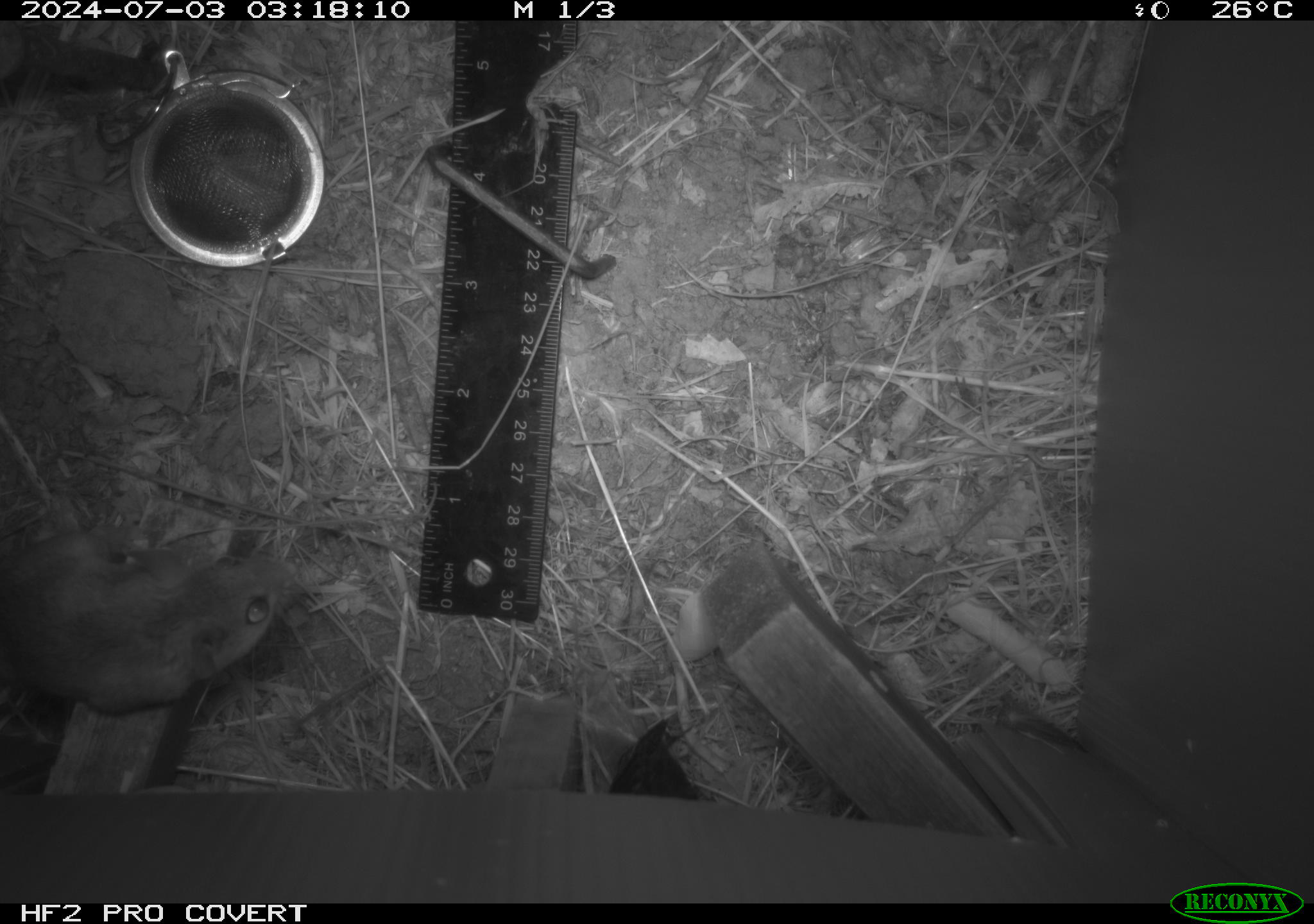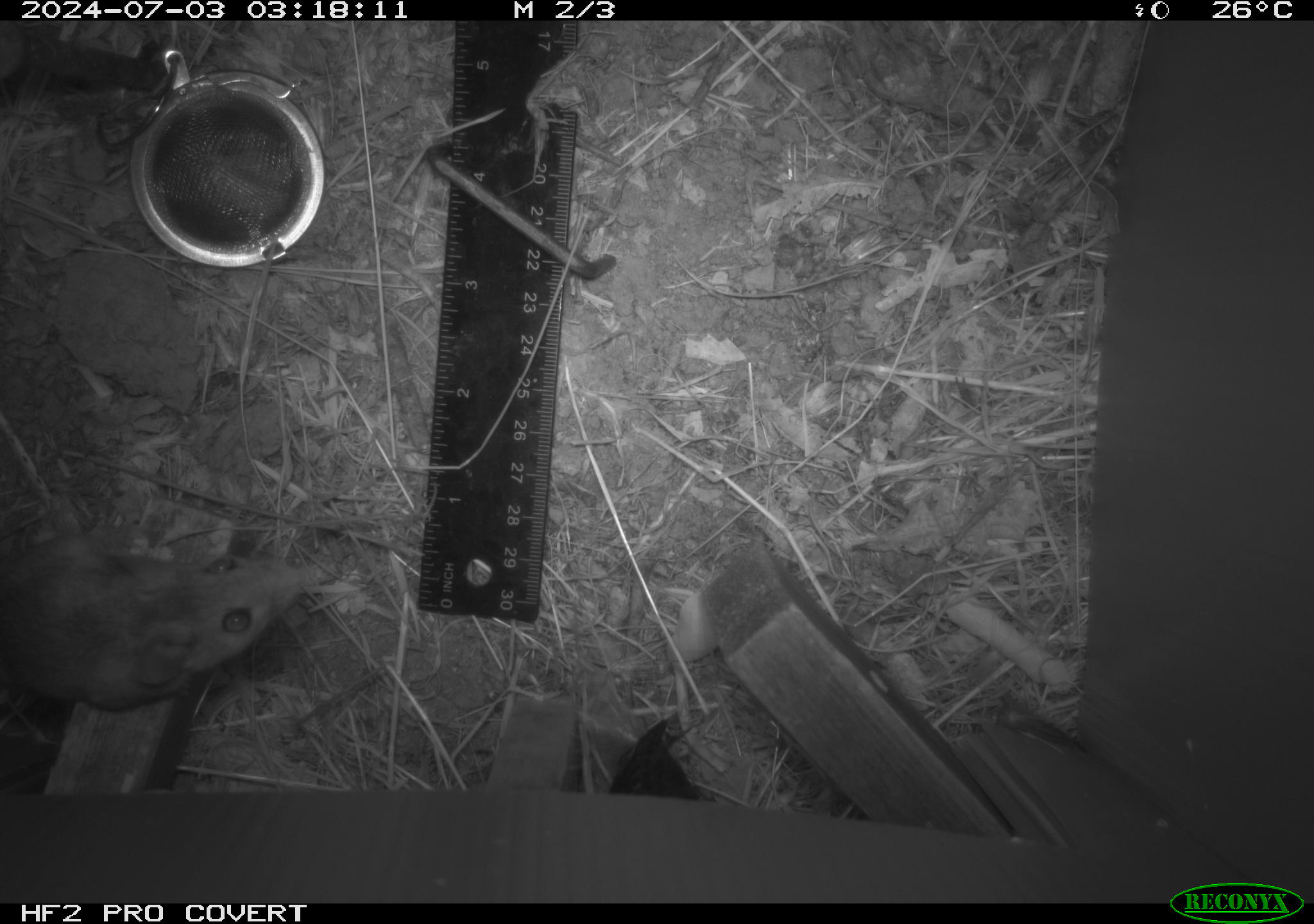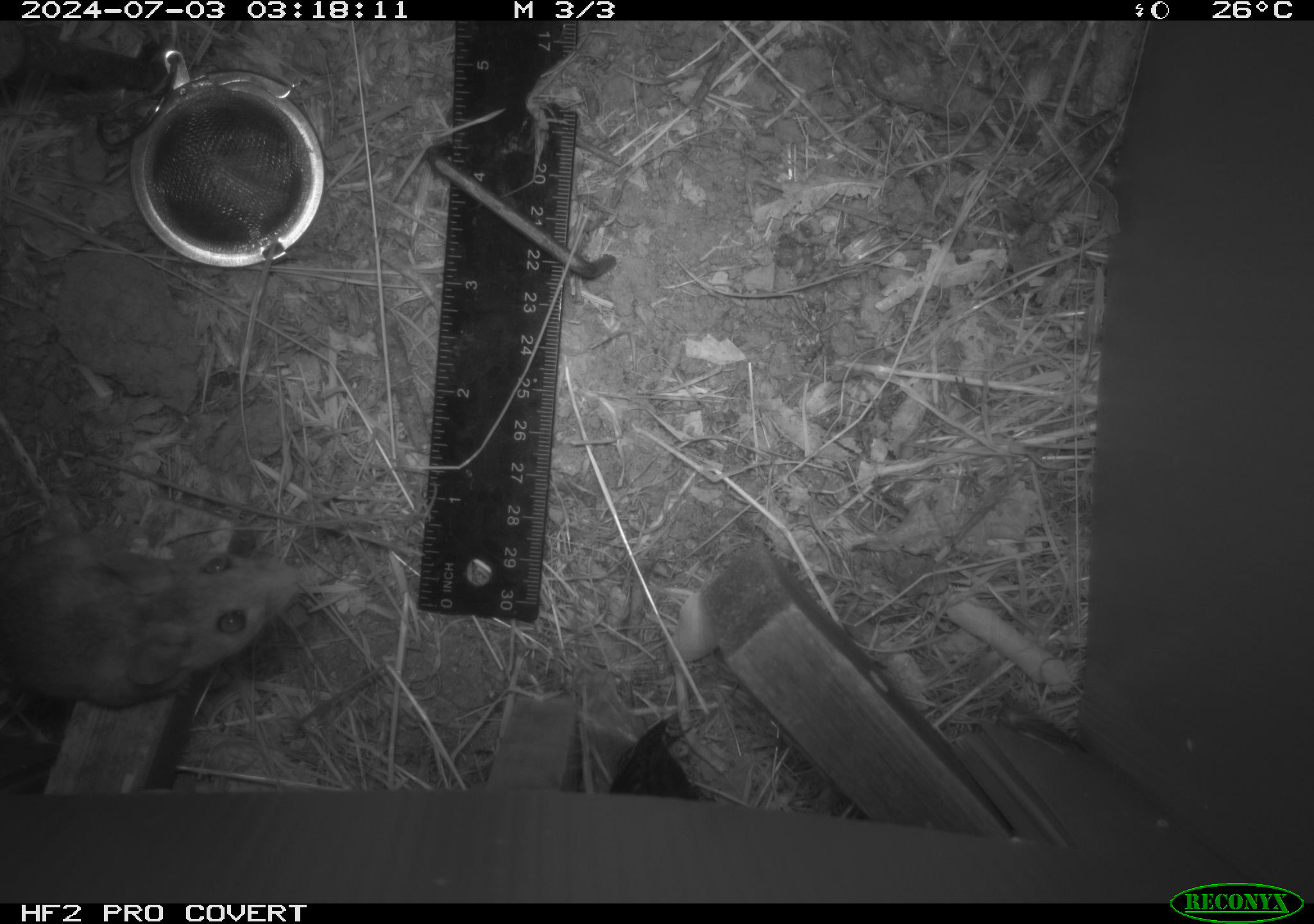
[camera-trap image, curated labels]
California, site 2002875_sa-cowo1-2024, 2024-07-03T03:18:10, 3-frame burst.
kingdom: Animalia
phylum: Chordata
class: Mammalia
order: Rodentia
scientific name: Rodentia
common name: rodent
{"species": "rodent (Rodentia)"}